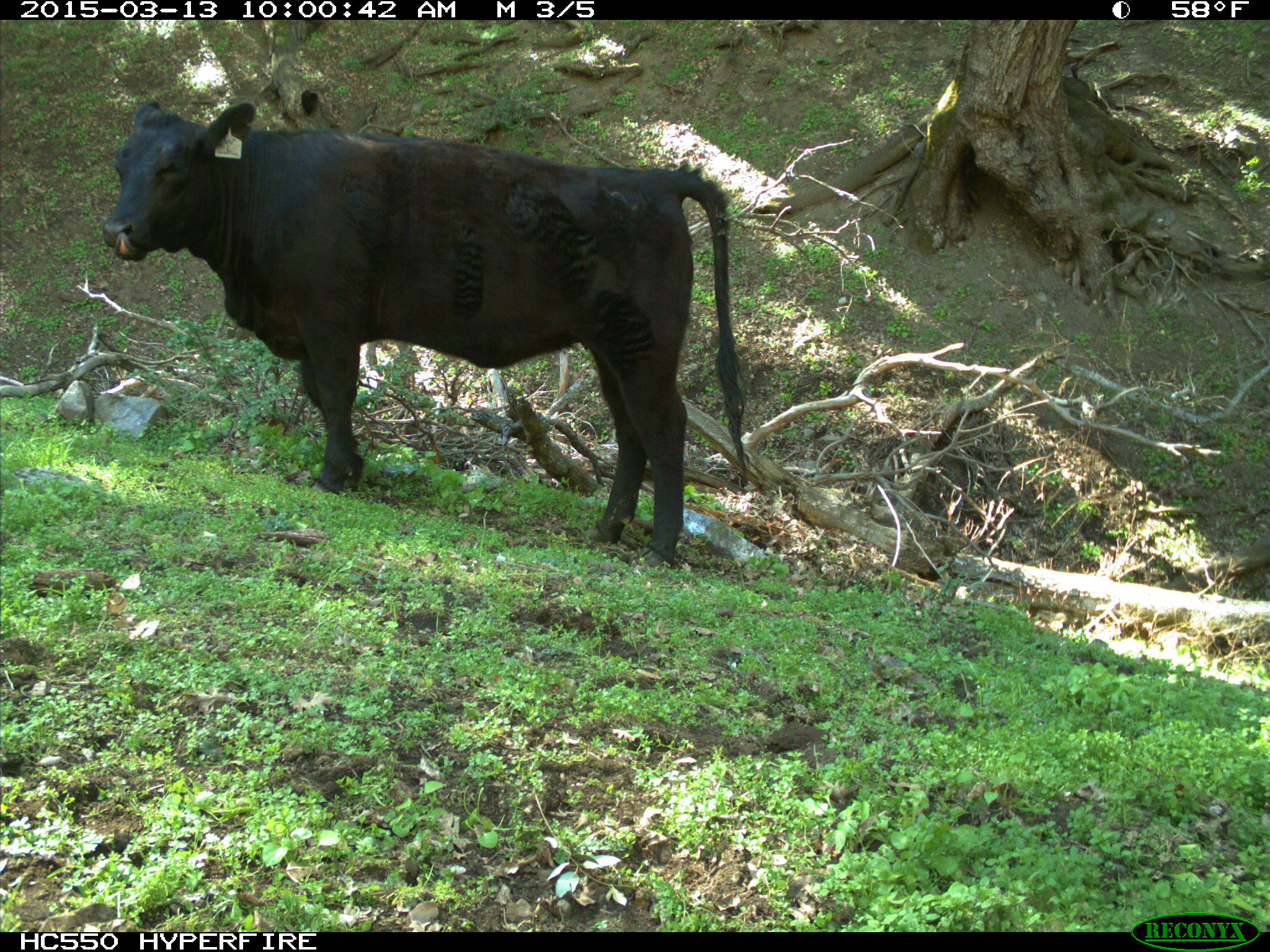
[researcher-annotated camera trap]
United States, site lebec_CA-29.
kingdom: Animalia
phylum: Chordata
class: Mammalia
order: Artiodactyla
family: Bovidae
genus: Bos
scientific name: Bos taurus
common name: domestic cow